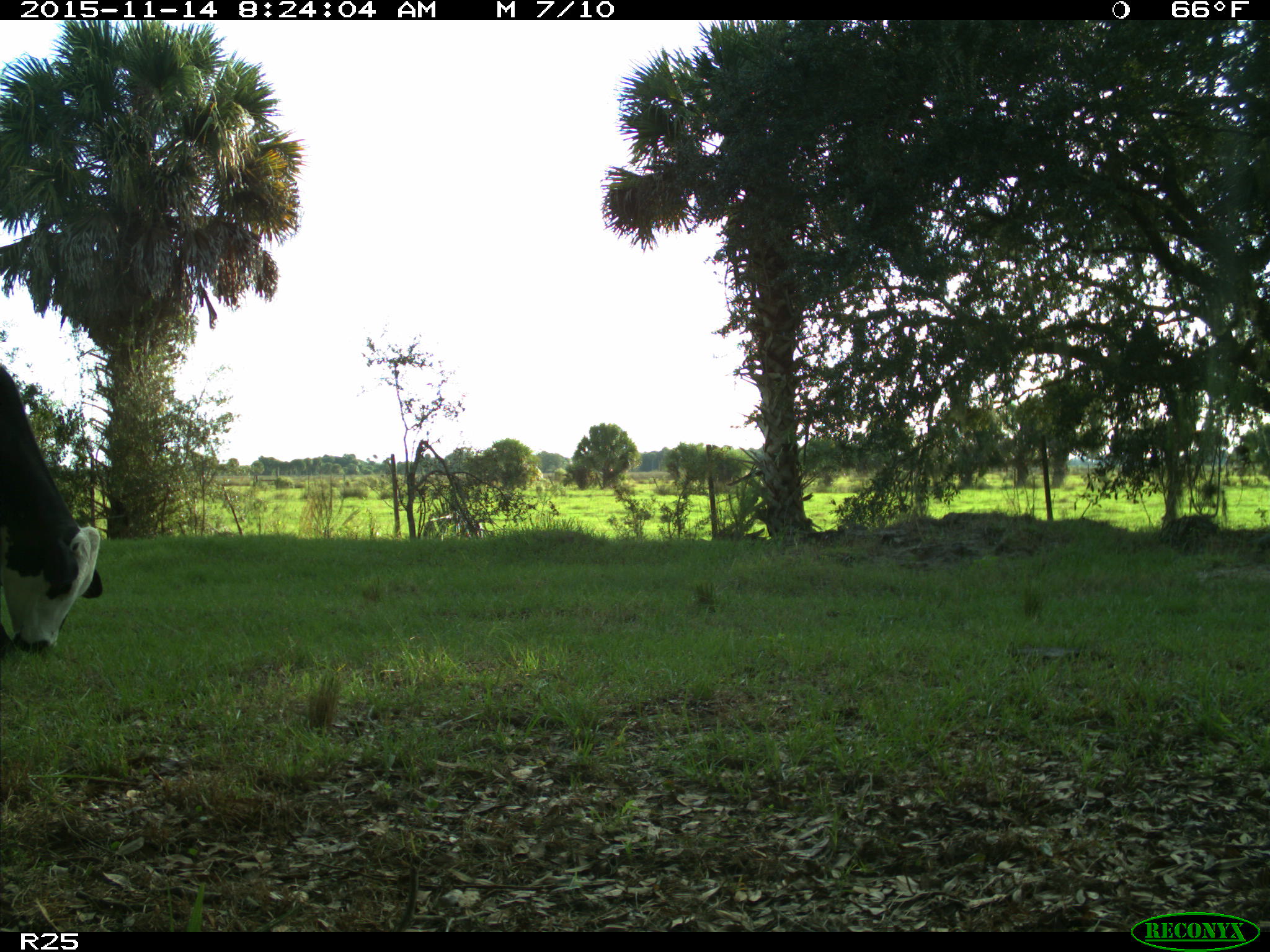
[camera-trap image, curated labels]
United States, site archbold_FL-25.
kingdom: Animalia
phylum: Chordata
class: Mammalia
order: Artiodactyla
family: Bovidae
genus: Bos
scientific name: Bos taurus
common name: domestic cow